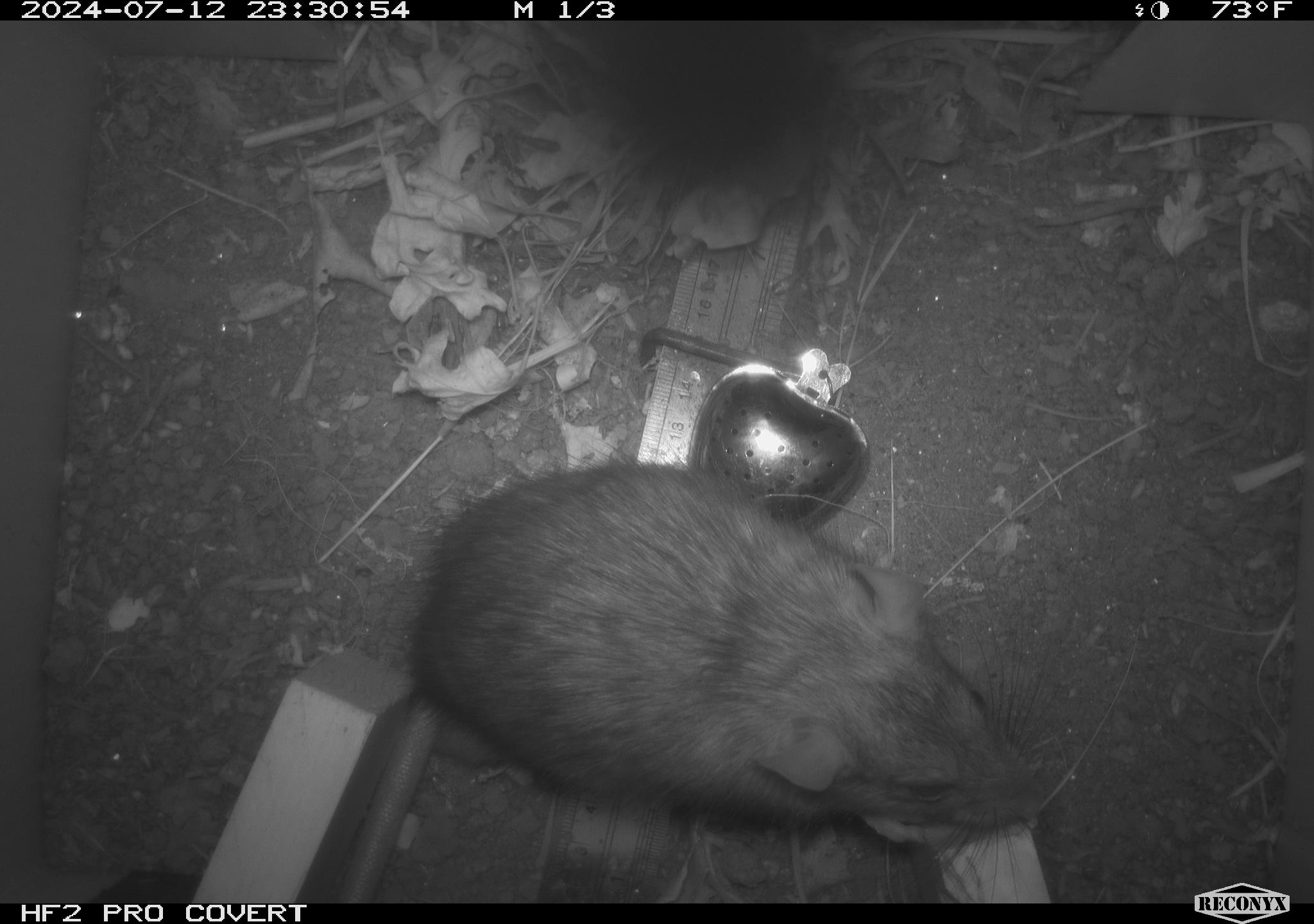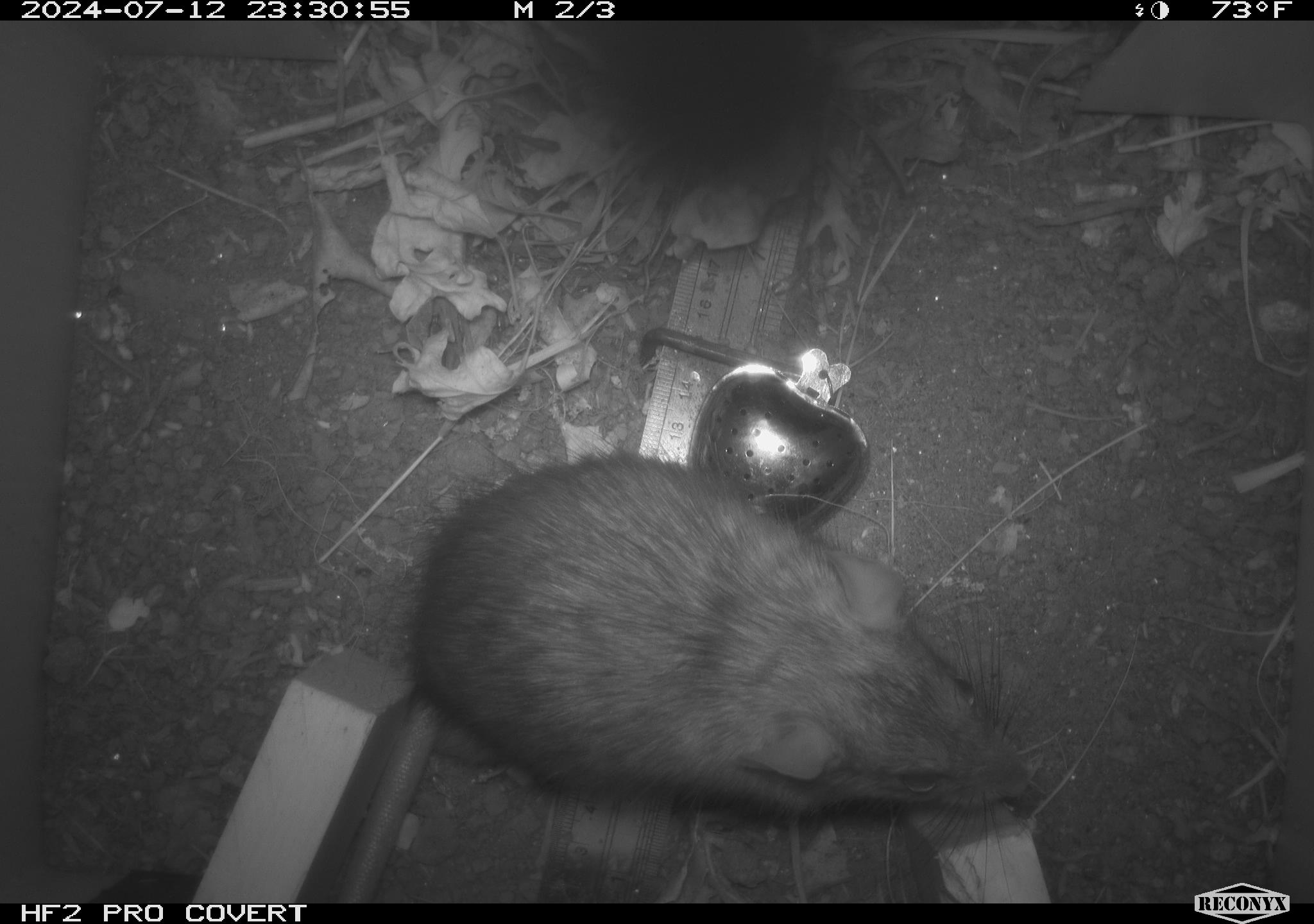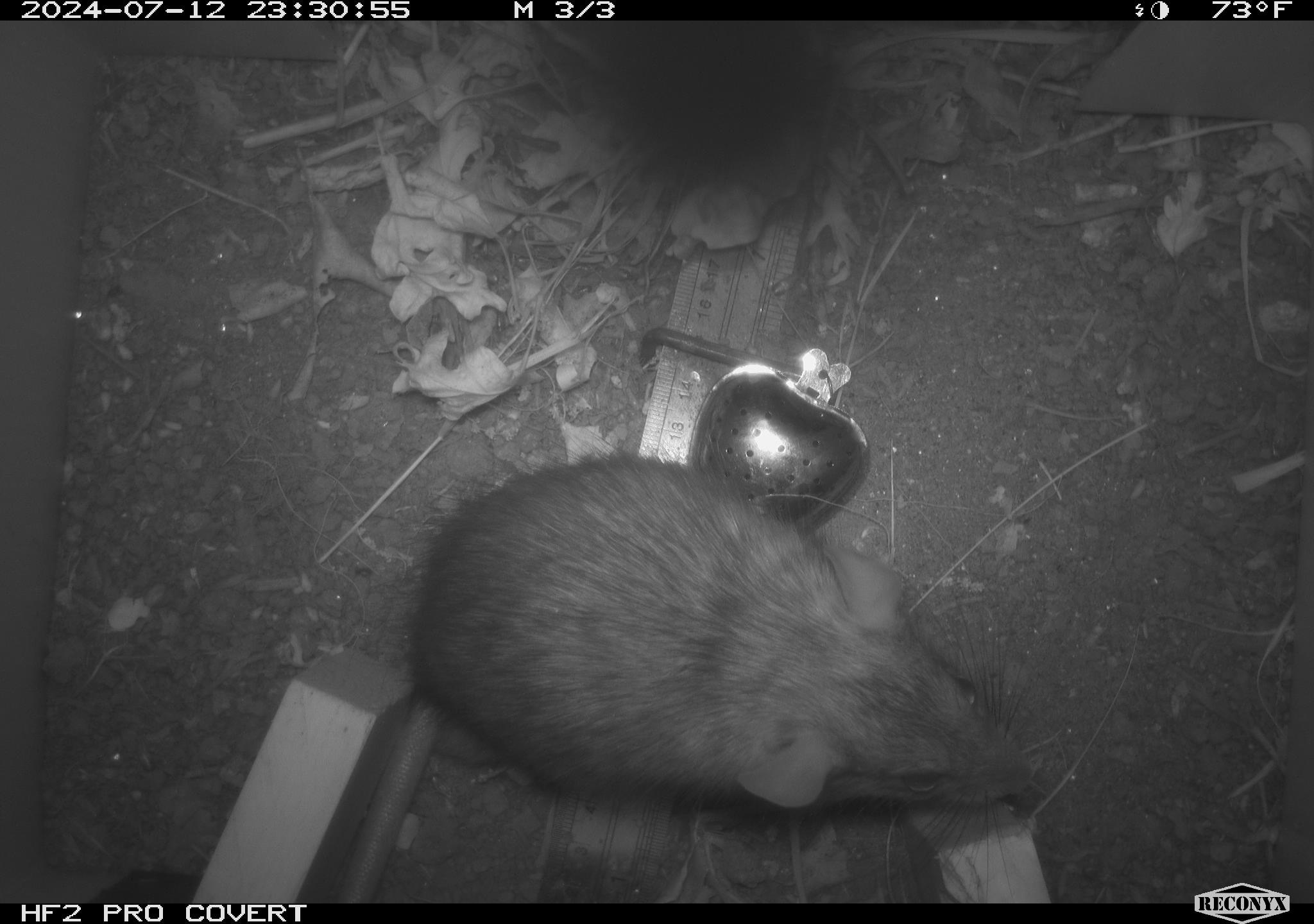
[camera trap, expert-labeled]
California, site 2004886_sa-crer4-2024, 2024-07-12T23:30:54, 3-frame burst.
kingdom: Animalia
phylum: Chordata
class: Mammalia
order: Rodentia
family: Muridae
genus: Rattus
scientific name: Rattus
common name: rat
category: rattus species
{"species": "rattus species (rat) (Rattus)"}